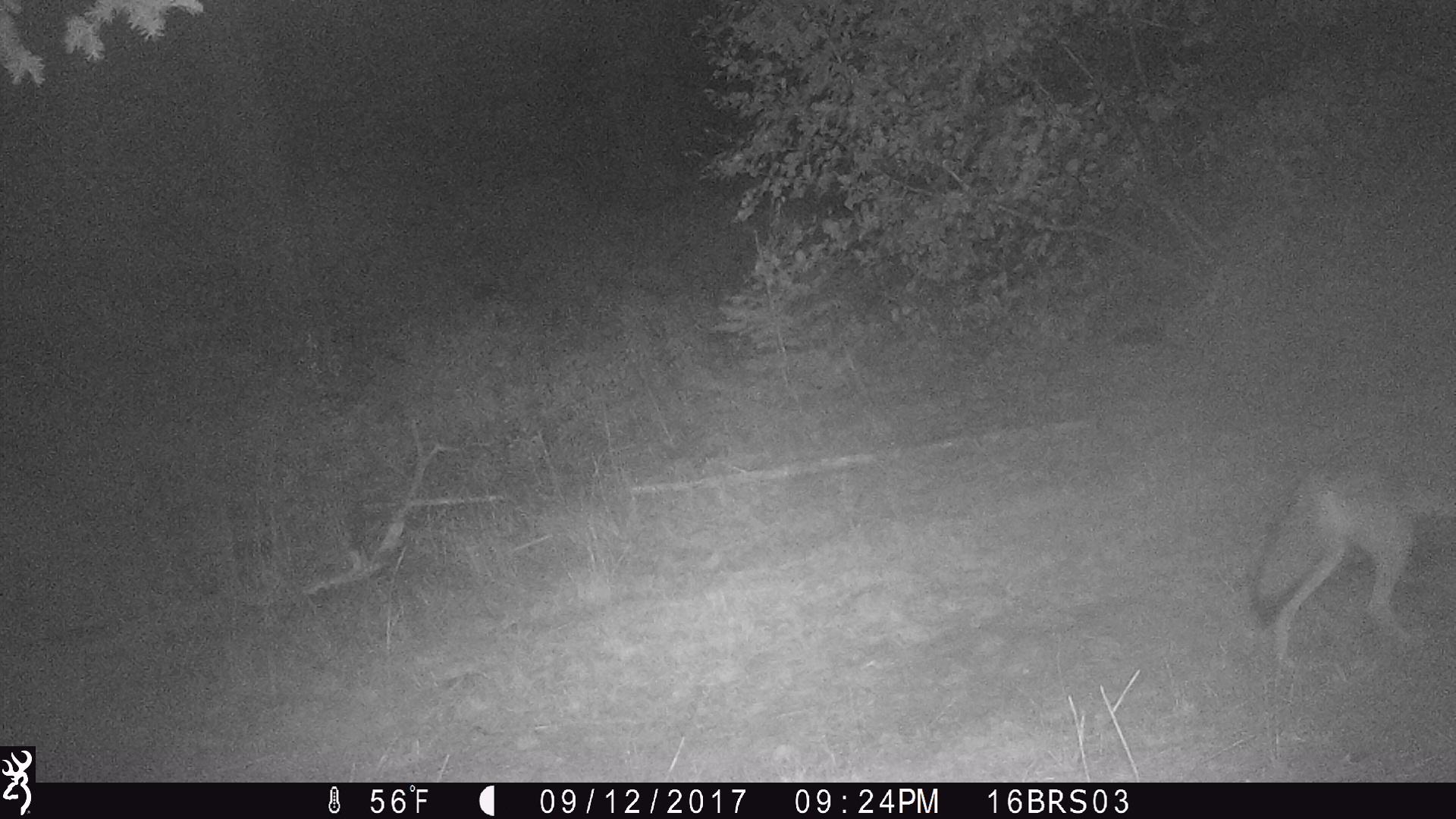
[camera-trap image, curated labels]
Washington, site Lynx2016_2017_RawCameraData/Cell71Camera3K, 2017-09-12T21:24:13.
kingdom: Animalia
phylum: Chordata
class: Mammalia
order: Carnivora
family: Canidae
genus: Canis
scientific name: Canis latrans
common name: coyote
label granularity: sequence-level